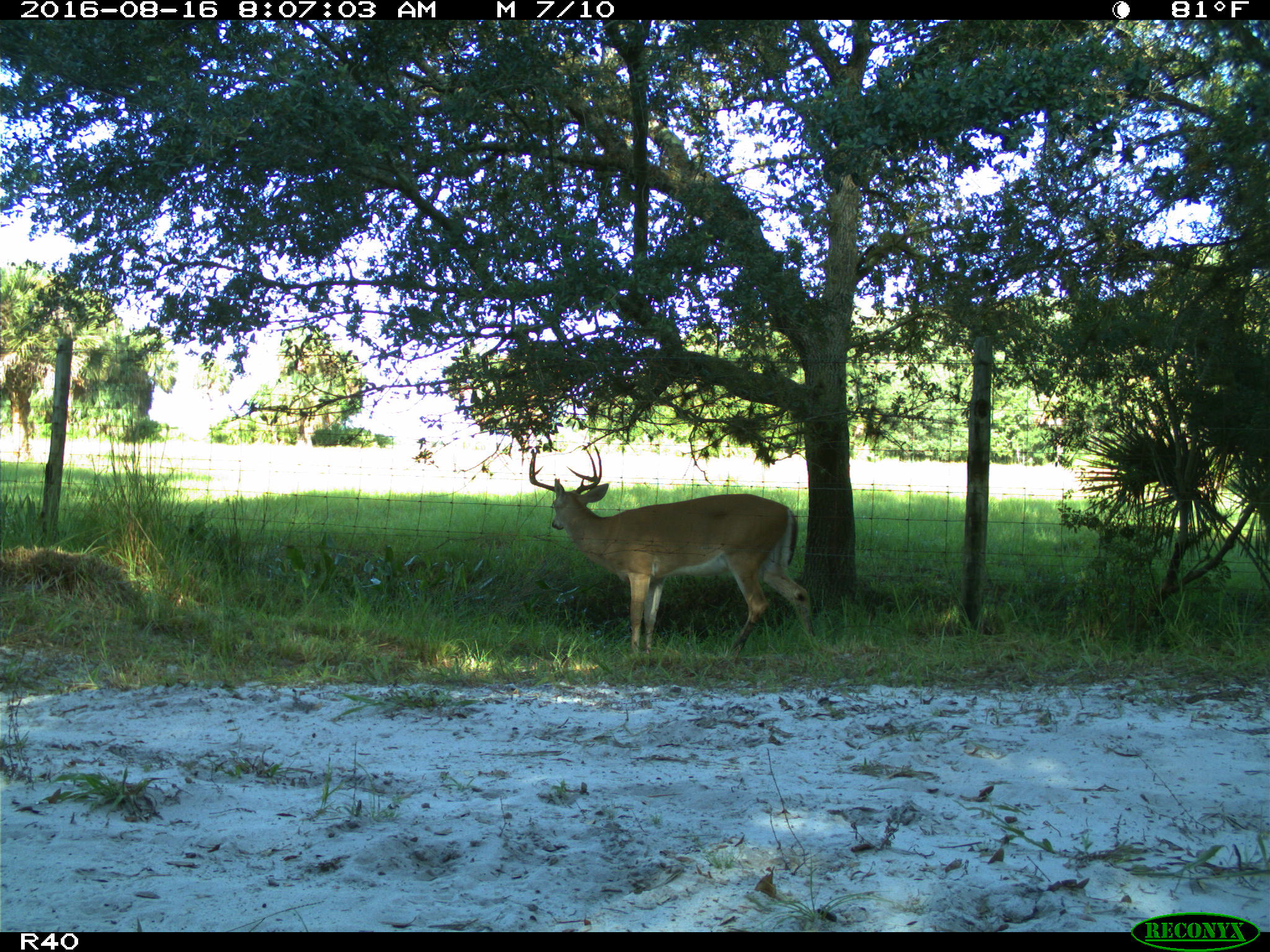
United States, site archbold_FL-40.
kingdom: Animalia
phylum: Chordata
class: Mammalia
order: Artiodactyla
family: Cervidae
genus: Odocoileus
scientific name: Odocoileus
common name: deer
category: unidentified deer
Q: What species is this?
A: Unidentified deer (deer) (Odocoileus).